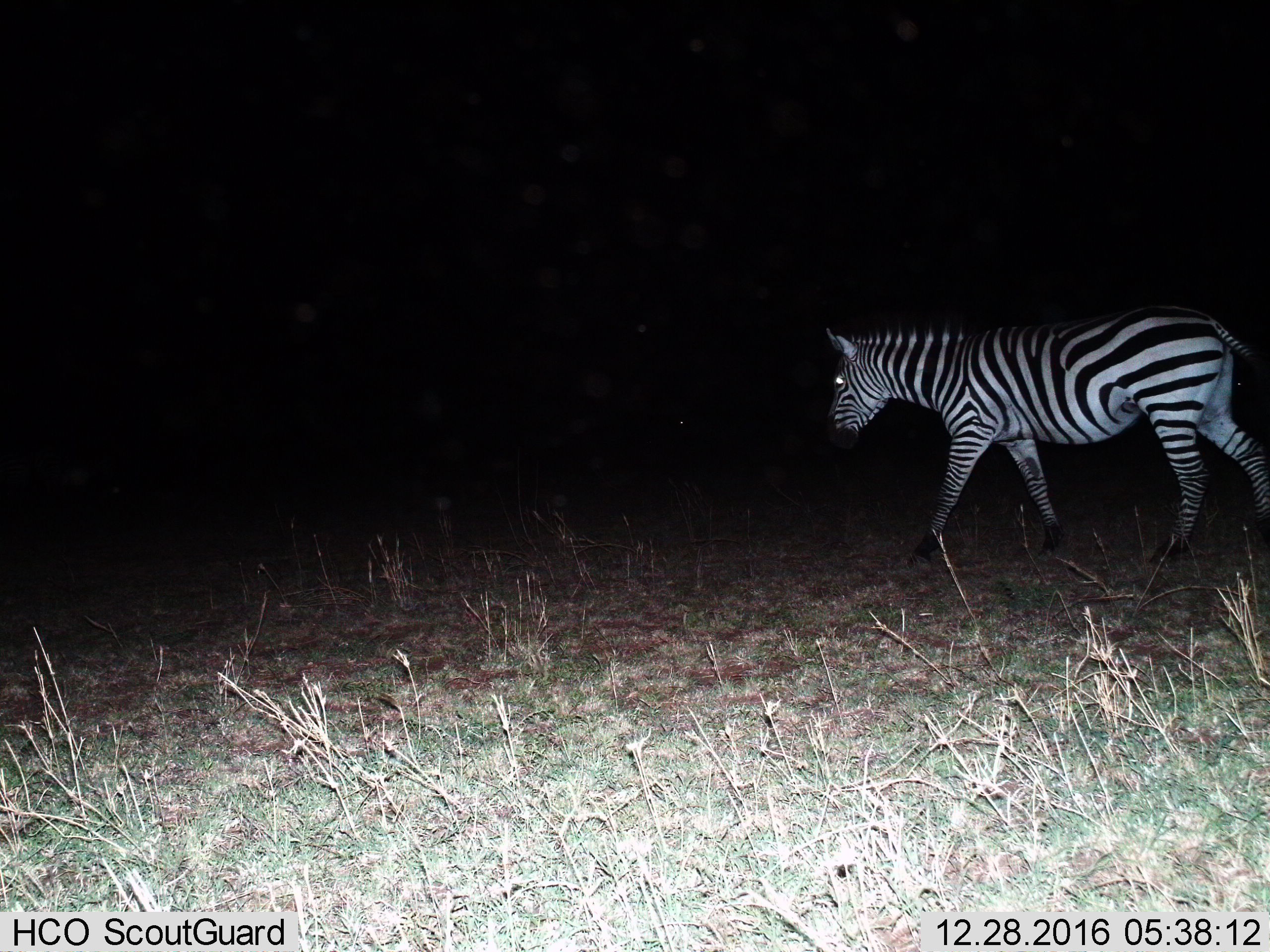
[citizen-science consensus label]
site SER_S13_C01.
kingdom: Animalia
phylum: Chordata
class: Mammalia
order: Perissodactyla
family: Equidae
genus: Equus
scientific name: Equus quagga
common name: plains zebra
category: zebraplains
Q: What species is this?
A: Zebraplains (plains zebra) (Equus quagga).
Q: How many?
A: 1.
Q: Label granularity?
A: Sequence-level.